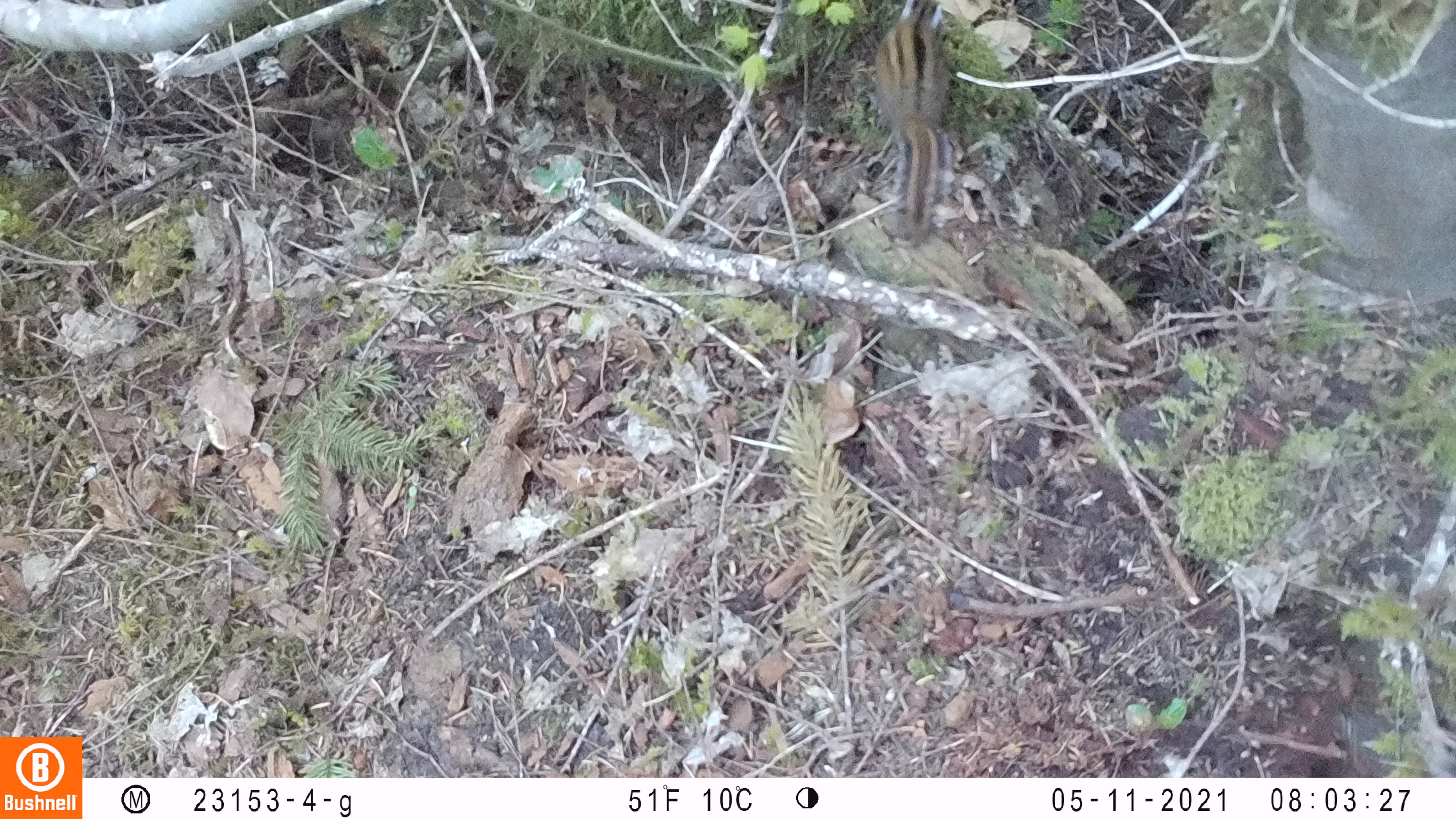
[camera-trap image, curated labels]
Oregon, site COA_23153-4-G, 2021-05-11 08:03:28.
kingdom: Animalia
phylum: Chordata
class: Mammalia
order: Rodentia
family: Sciuridae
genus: Neotamias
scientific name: Neotamias townsendii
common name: townsend's chipmunk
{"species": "townsend's chipmunk (Neotamias townsendii)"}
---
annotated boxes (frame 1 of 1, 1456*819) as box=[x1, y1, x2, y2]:
townsend's chipmunk: box=[867, 2, 962, 240]